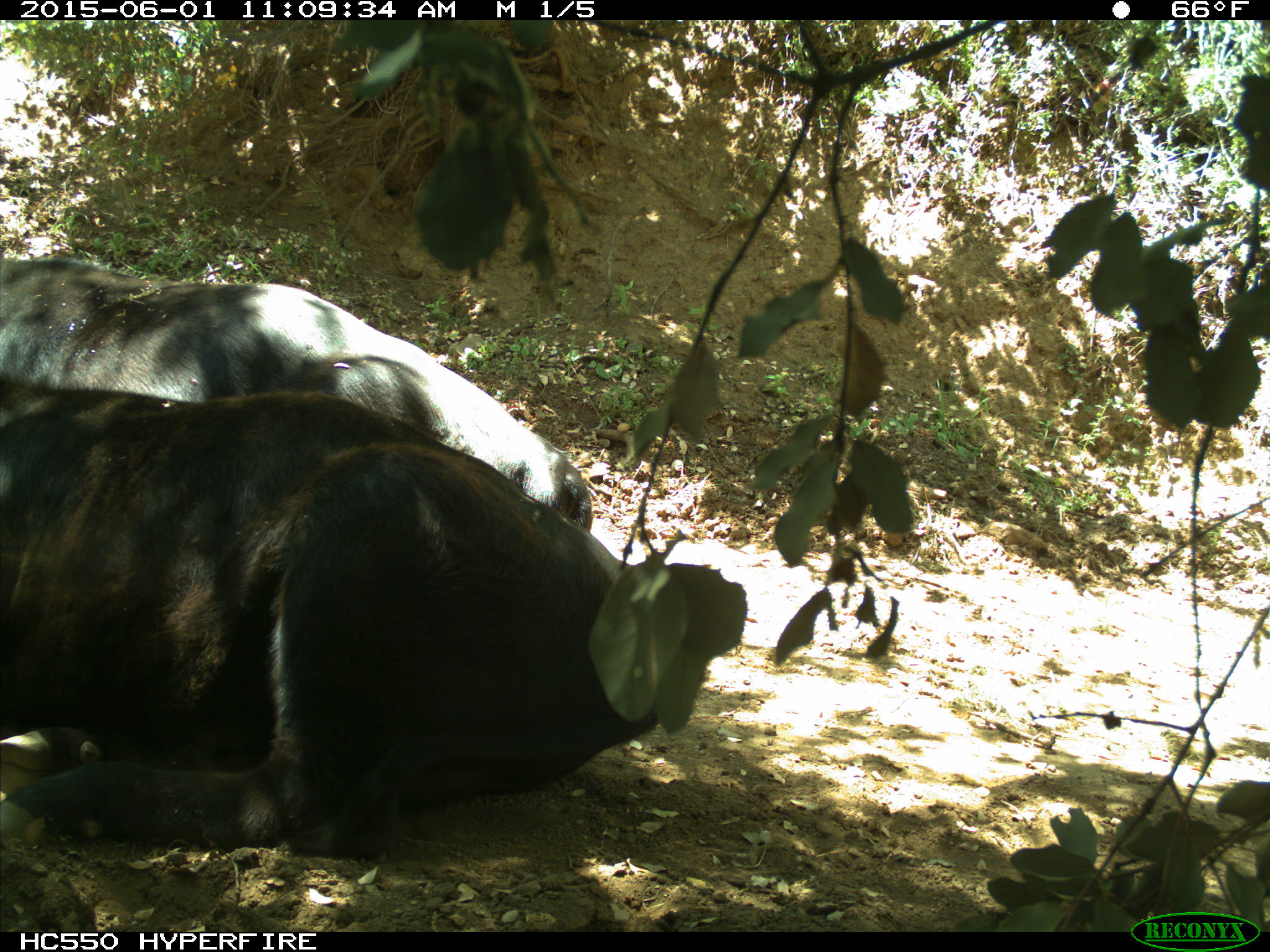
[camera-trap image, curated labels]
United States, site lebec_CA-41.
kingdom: Animalia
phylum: Chordata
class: Mammalia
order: Artiodactyla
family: Bovidae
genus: Bos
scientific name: Bos taurus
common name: domestic cow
Bos taurus (domestic cow).